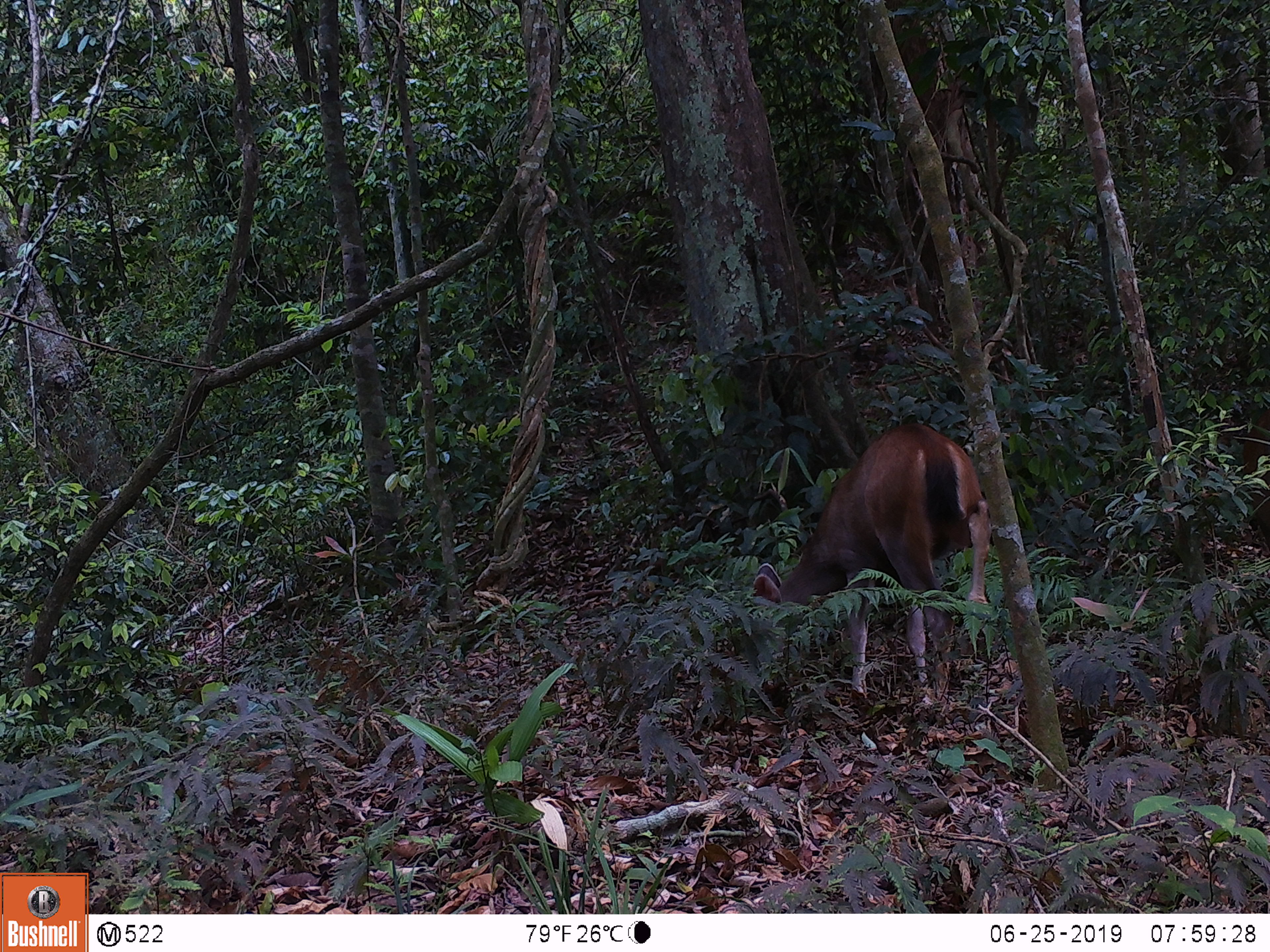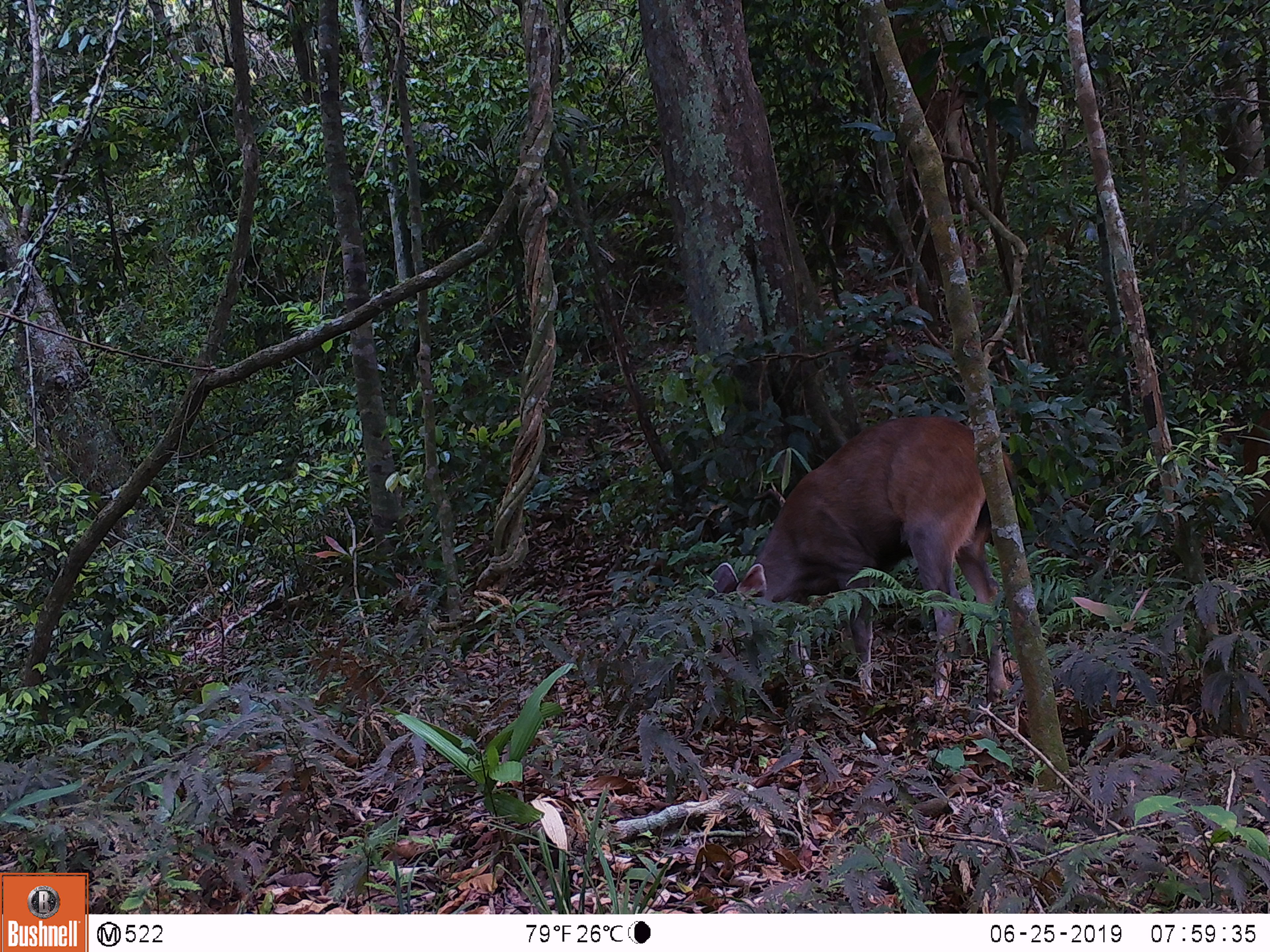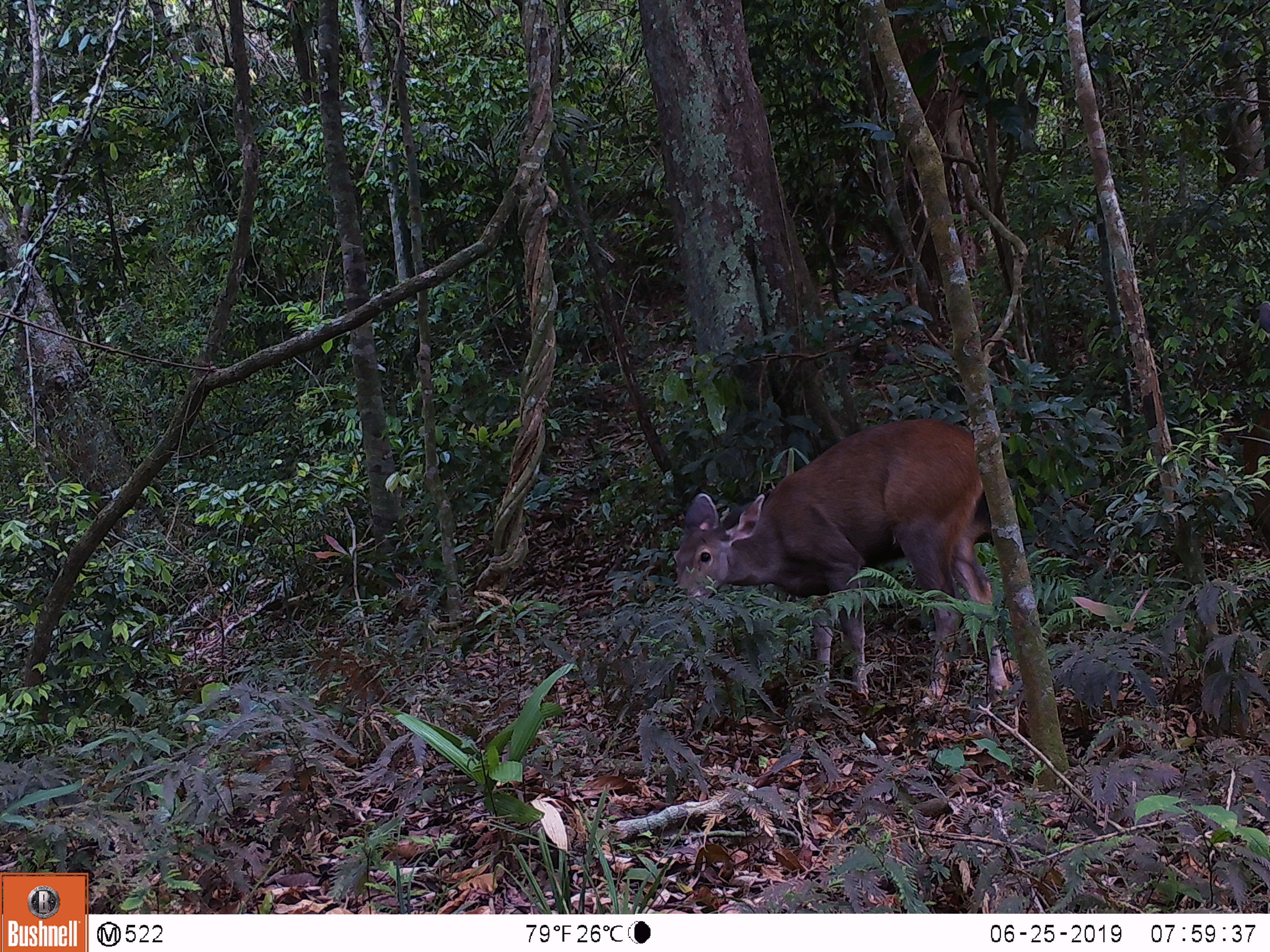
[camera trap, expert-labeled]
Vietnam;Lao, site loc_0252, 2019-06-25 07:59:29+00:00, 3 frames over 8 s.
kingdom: Animalia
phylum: Chordata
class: Mammalia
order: Artiodactyla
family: Cervidae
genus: Rusa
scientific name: Rusa unicolor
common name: sambar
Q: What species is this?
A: Sambar (Rusa unicolor).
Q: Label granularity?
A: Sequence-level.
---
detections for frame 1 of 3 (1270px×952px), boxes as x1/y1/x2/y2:
sambar: 751/419/992/702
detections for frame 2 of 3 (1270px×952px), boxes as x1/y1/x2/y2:
sambar: 703/413/1012/701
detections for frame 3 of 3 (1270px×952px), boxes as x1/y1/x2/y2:
sambar: 670/418/1011/715